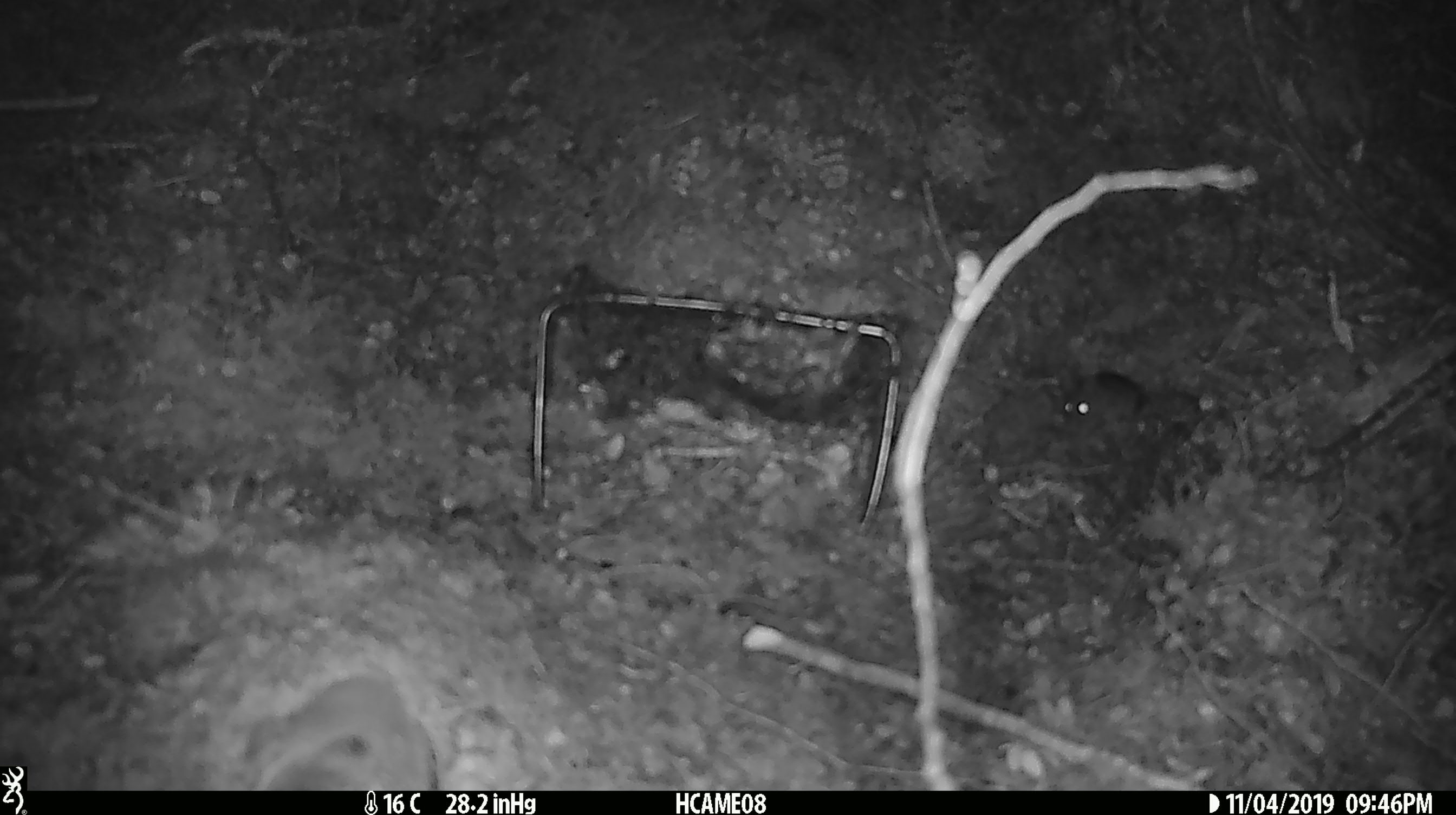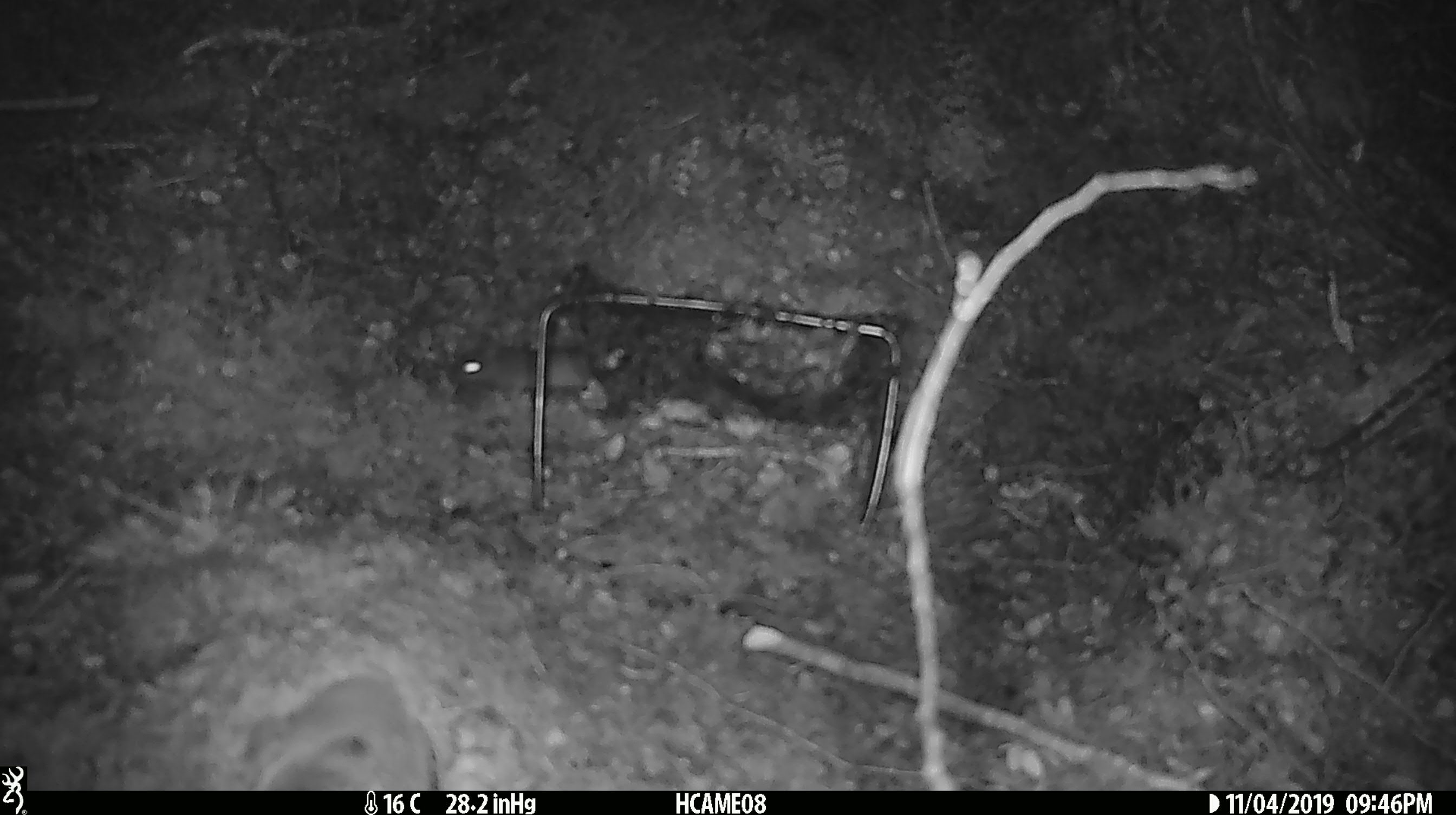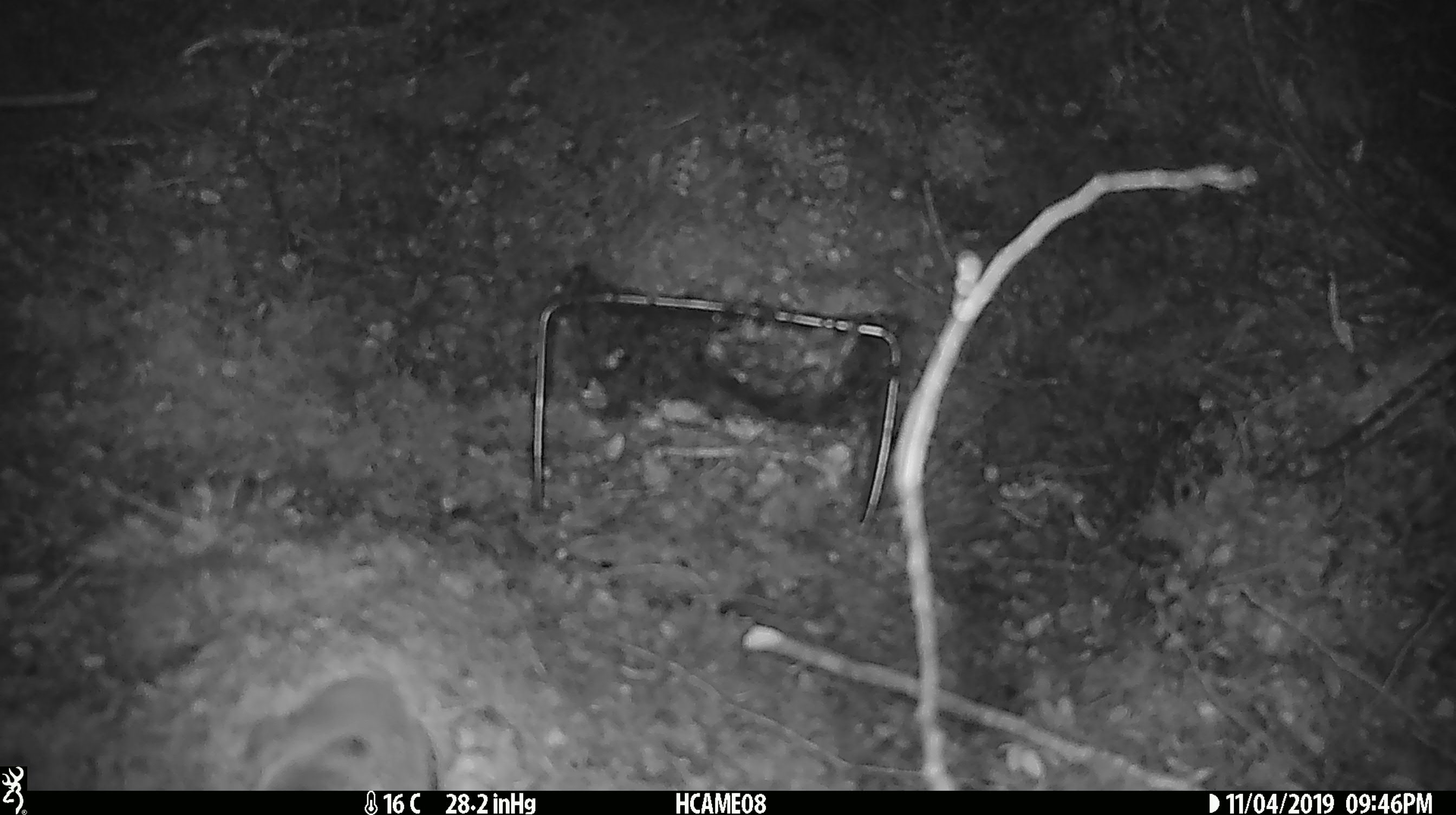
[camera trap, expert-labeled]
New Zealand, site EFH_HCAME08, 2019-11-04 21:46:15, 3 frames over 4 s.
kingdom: Animalia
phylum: Chordata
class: Mammalia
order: Rodentia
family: Muridae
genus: Mus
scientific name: Mus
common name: mouse